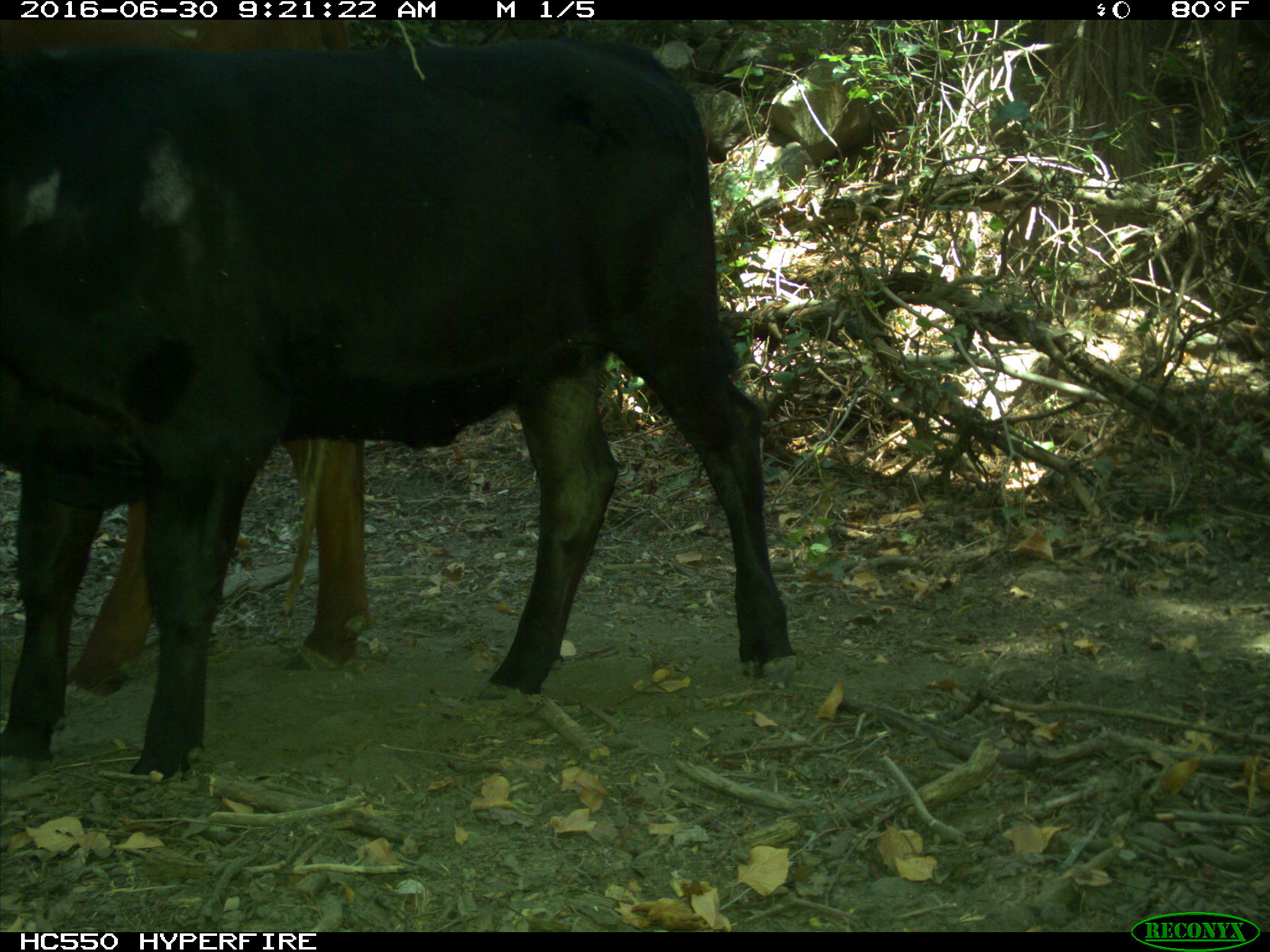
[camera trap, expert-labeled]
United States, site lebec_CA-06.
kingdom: Animalia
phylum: Chordata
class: Mammalia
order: Artiodactyla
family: Bovidae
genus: Bos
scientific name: Bos taurus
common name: domestic cow